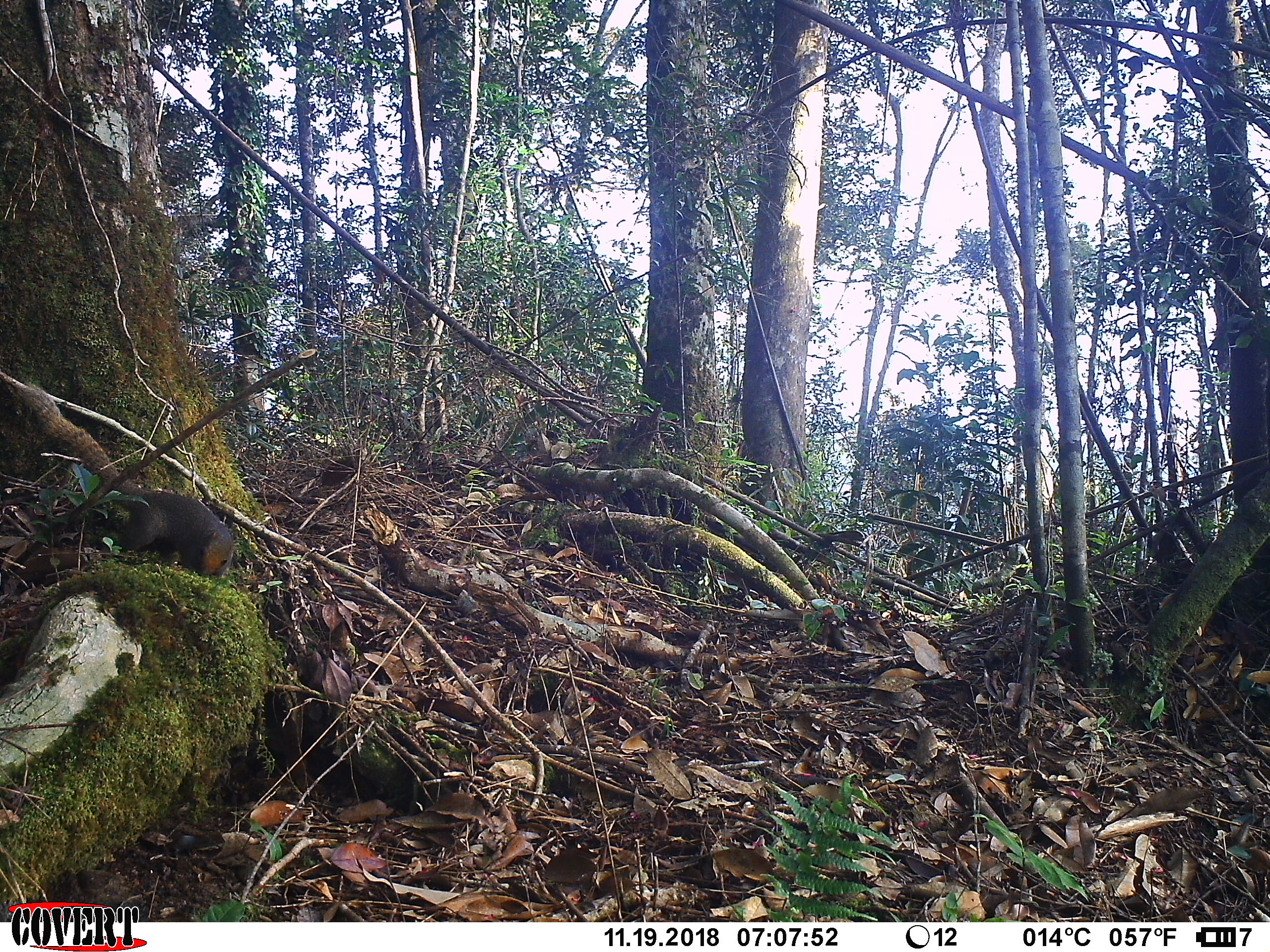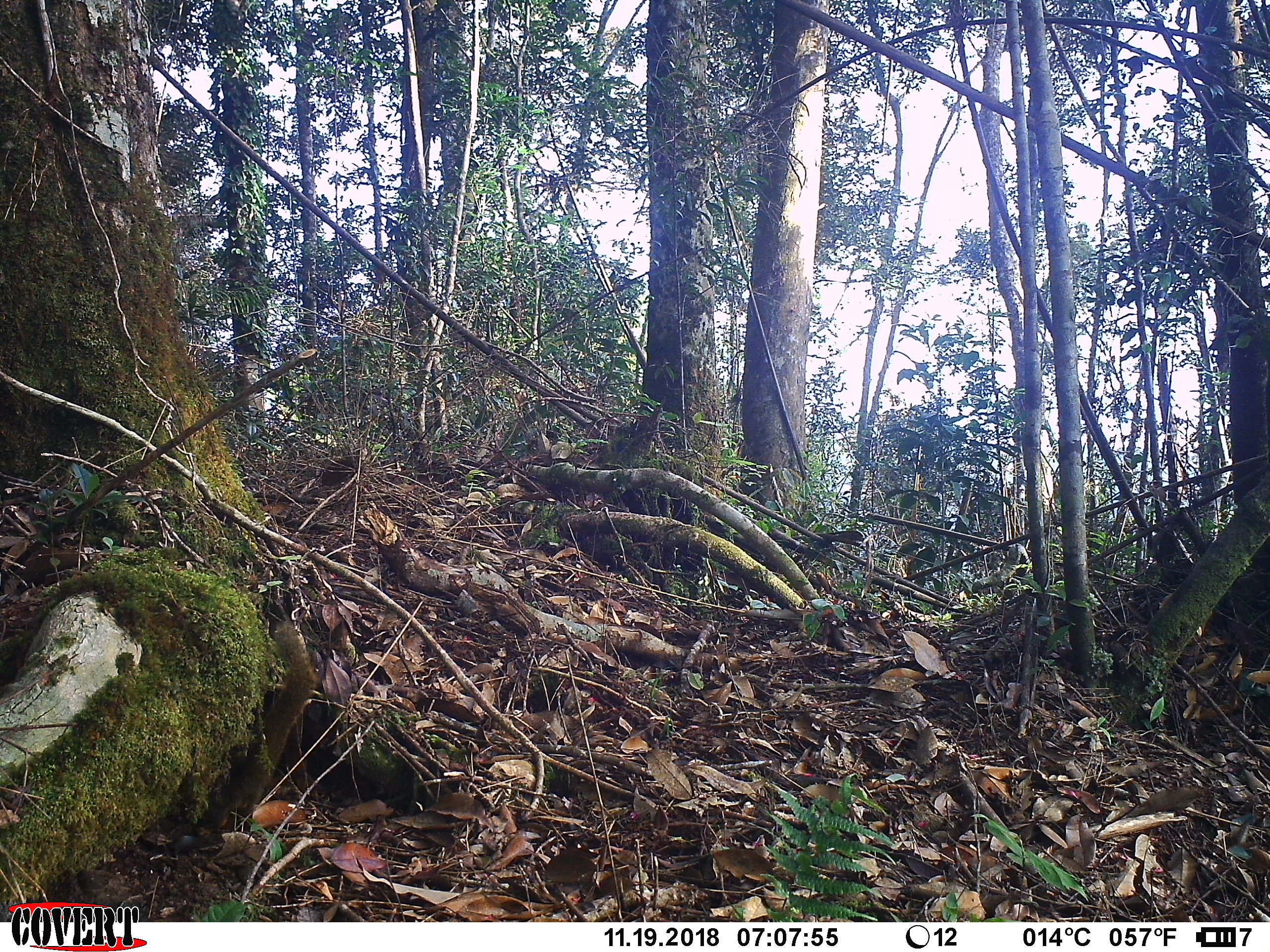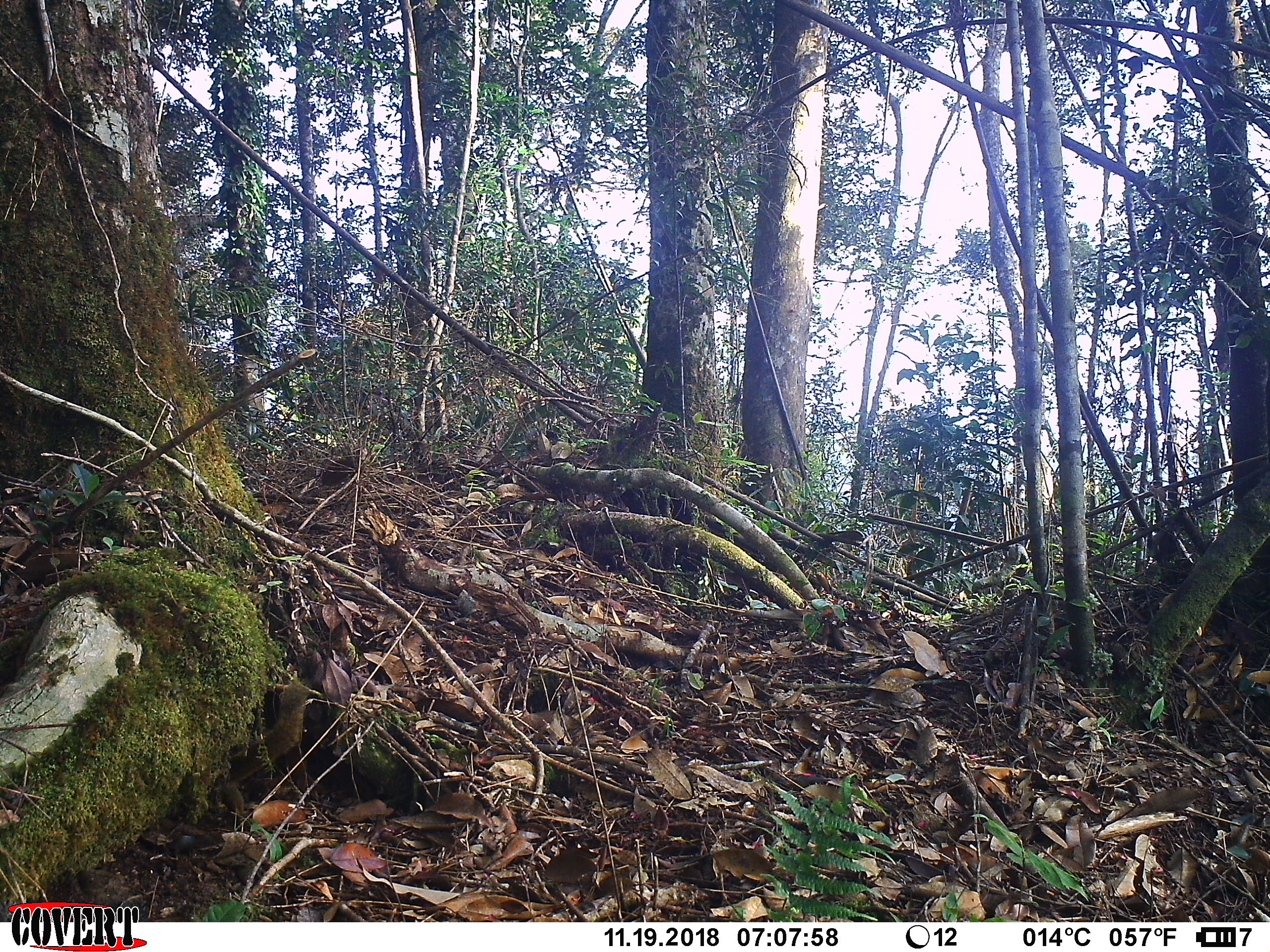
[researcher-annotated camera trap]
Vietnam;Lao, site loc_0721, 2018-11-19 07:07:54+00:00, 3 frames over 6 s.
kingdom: Animalia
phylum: Chordata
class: Mammalia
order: Rodentia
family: Sciuridae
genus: Callosciurus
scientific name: Callosciurus erythraeus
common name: pallas's squirrel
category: pallass squirrel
Pallass squirrel (pallas's squirrel) (Callosciurus erythraeus). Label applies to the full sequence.